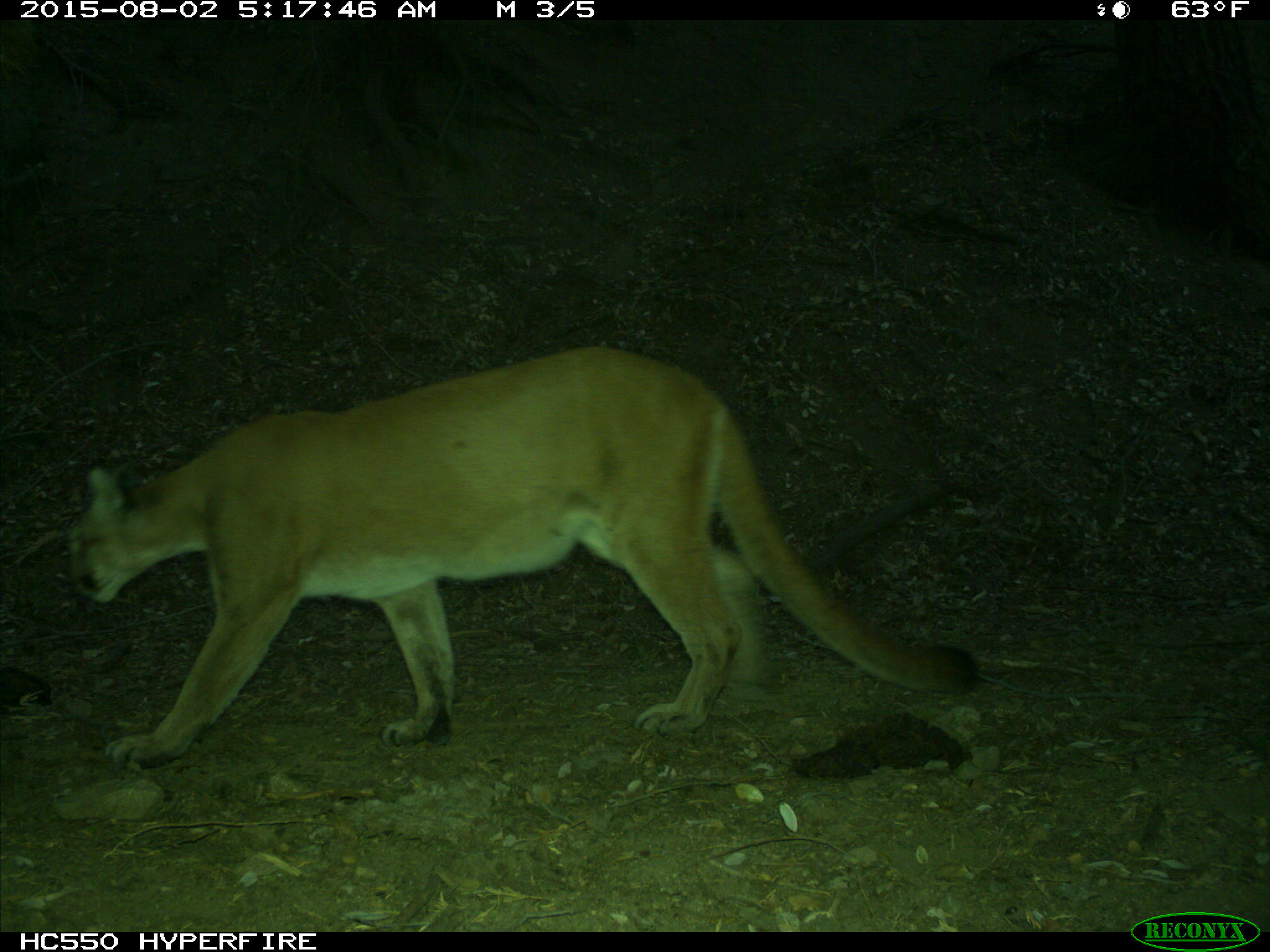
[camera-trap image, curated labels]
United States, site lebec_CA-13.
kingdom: Animalia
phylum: Chordata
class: Mammalia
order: Carnivora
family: Felidae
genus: Puma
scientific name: Puma concolor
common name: mountain lion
Puma concolor (mountain lion).